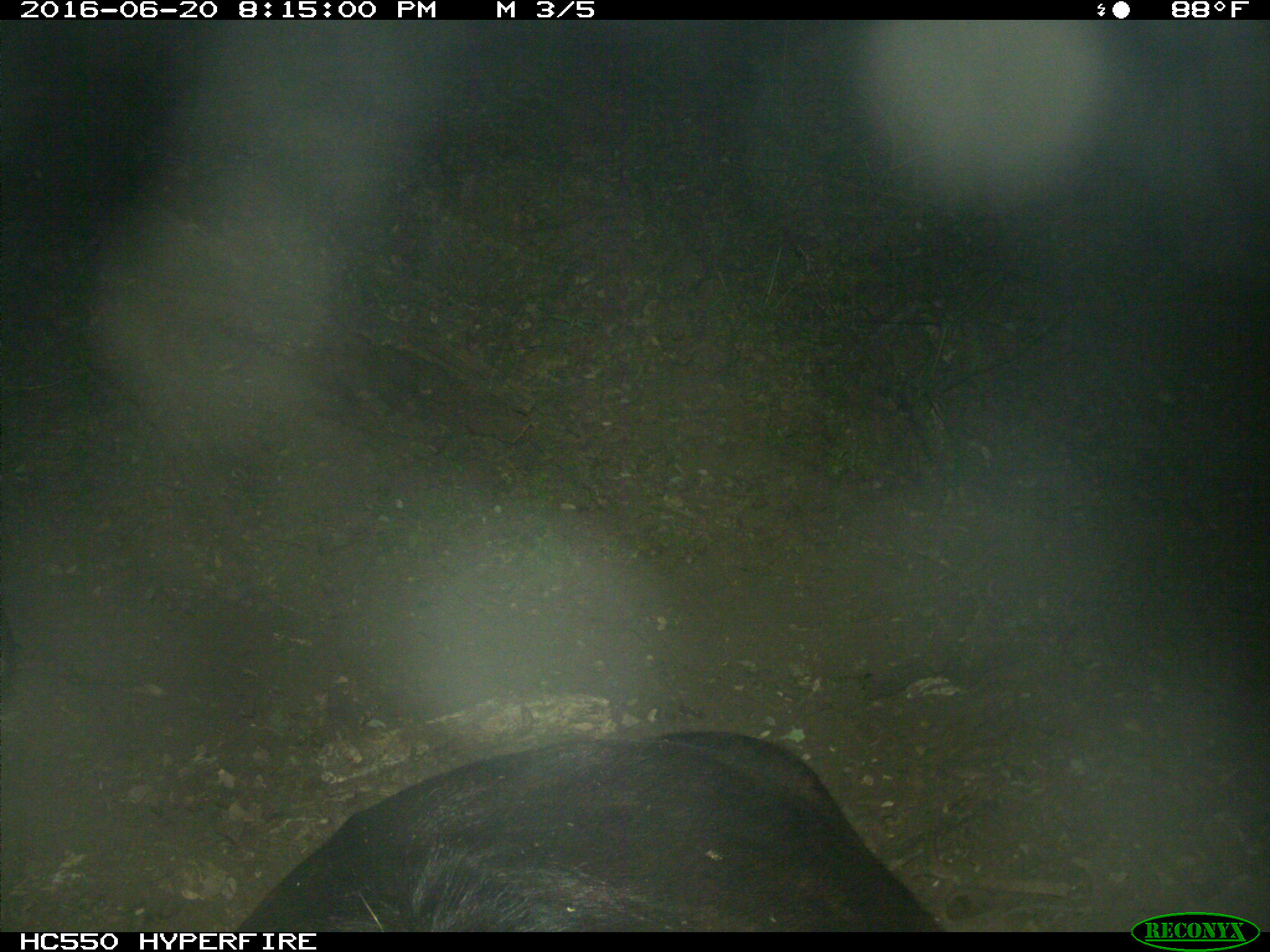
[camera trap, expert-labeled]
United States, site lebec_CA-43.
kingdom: Animalia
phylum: Chordata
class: Mammalia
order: Artiodactyla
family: Bovidae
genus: Bos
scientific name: Bos taurus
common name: domestic cow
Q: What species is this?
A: Bos taurus (domestic cow).